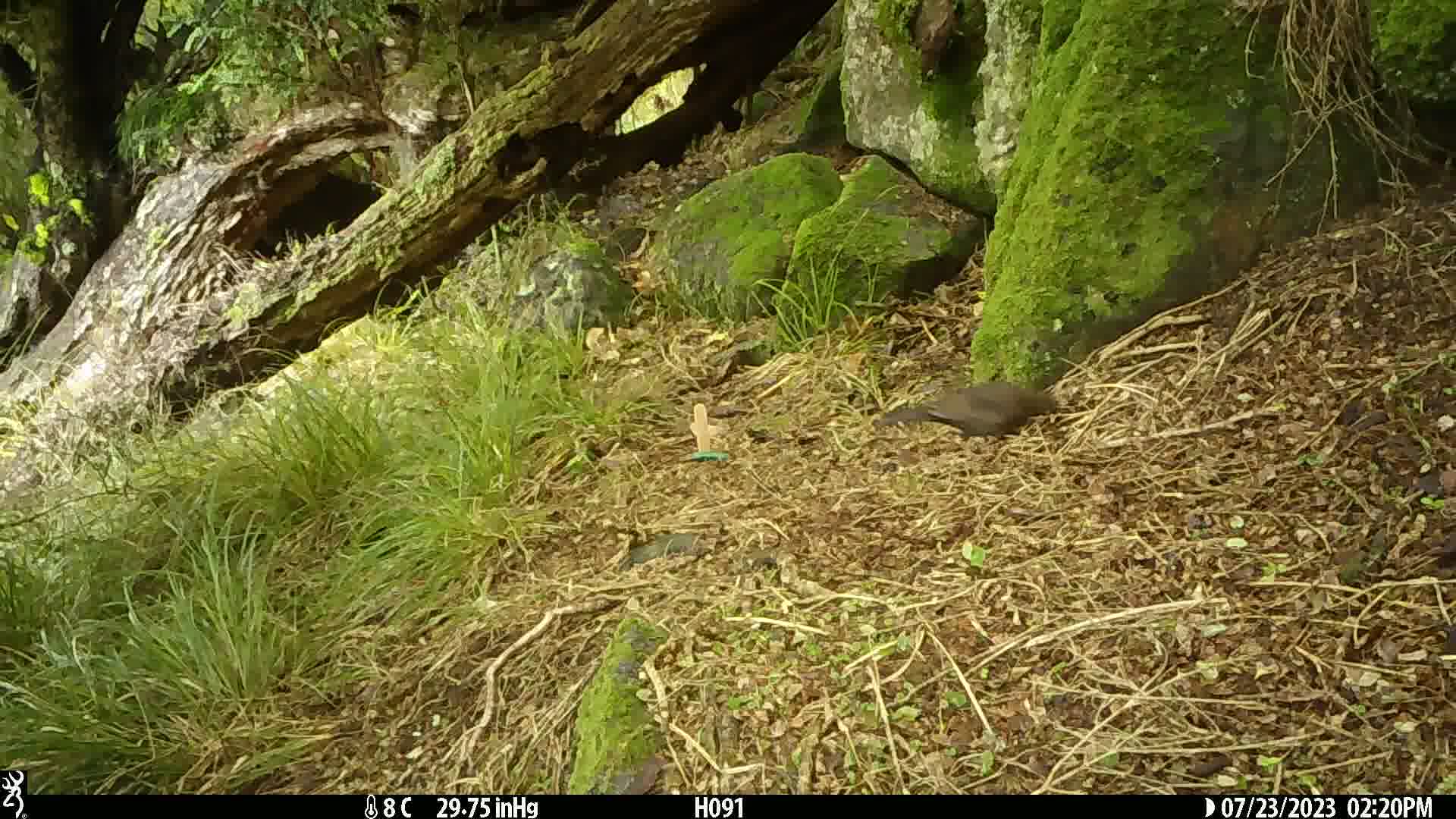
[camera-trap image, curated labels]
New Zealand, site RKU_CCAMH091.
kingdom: Animalia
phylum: Chordata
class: Aves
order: Passeriformes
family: Turdidae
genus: Turdus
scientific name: Turdus merula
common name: eurasian blackbird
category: blackbird